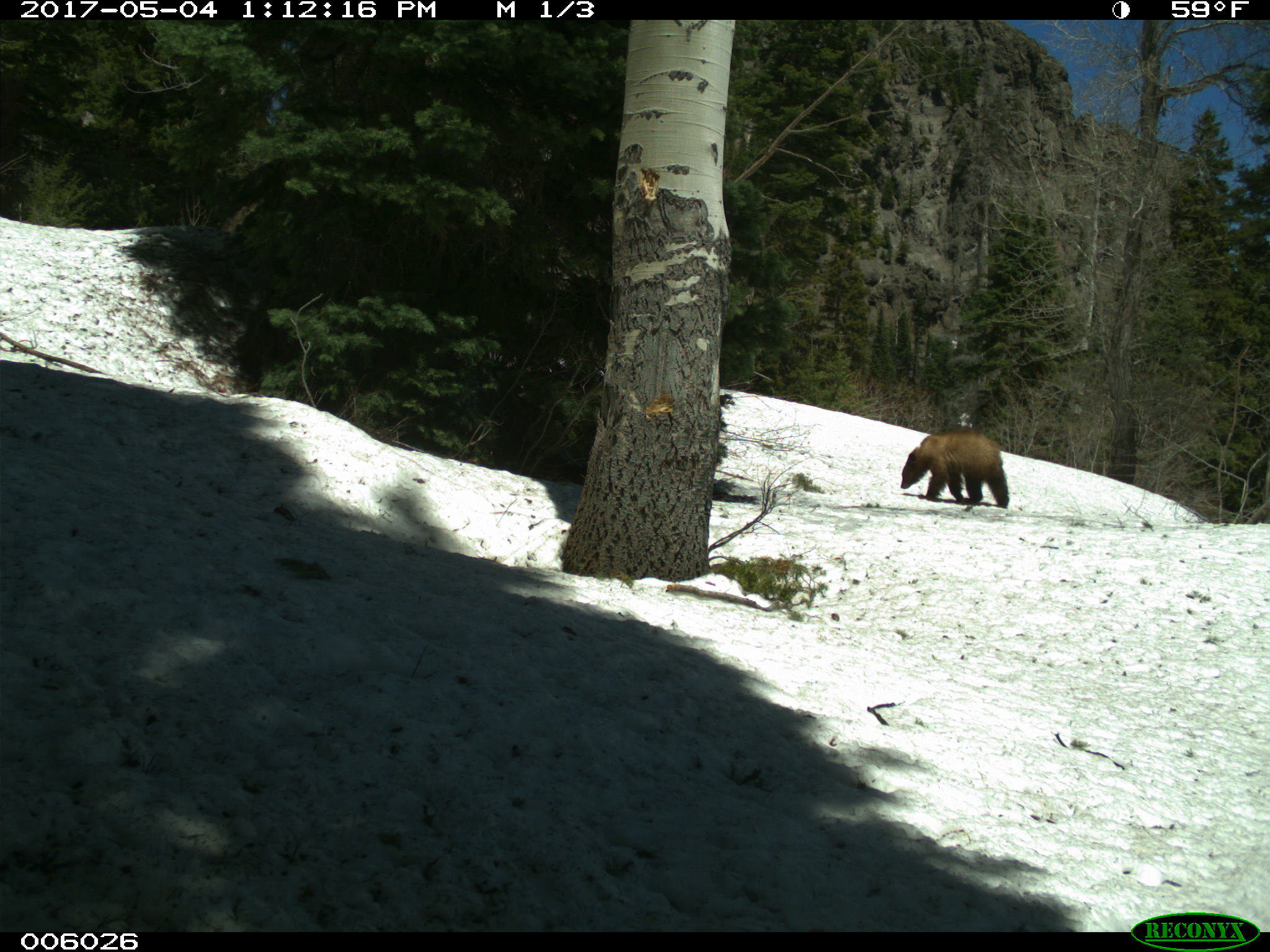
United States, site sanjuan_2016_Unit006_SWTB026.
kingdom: Animalia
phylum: Chordata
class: Mammalia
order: Carnivora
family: Ursidae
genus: Ursus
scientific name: Ursus americanus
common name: american black bear